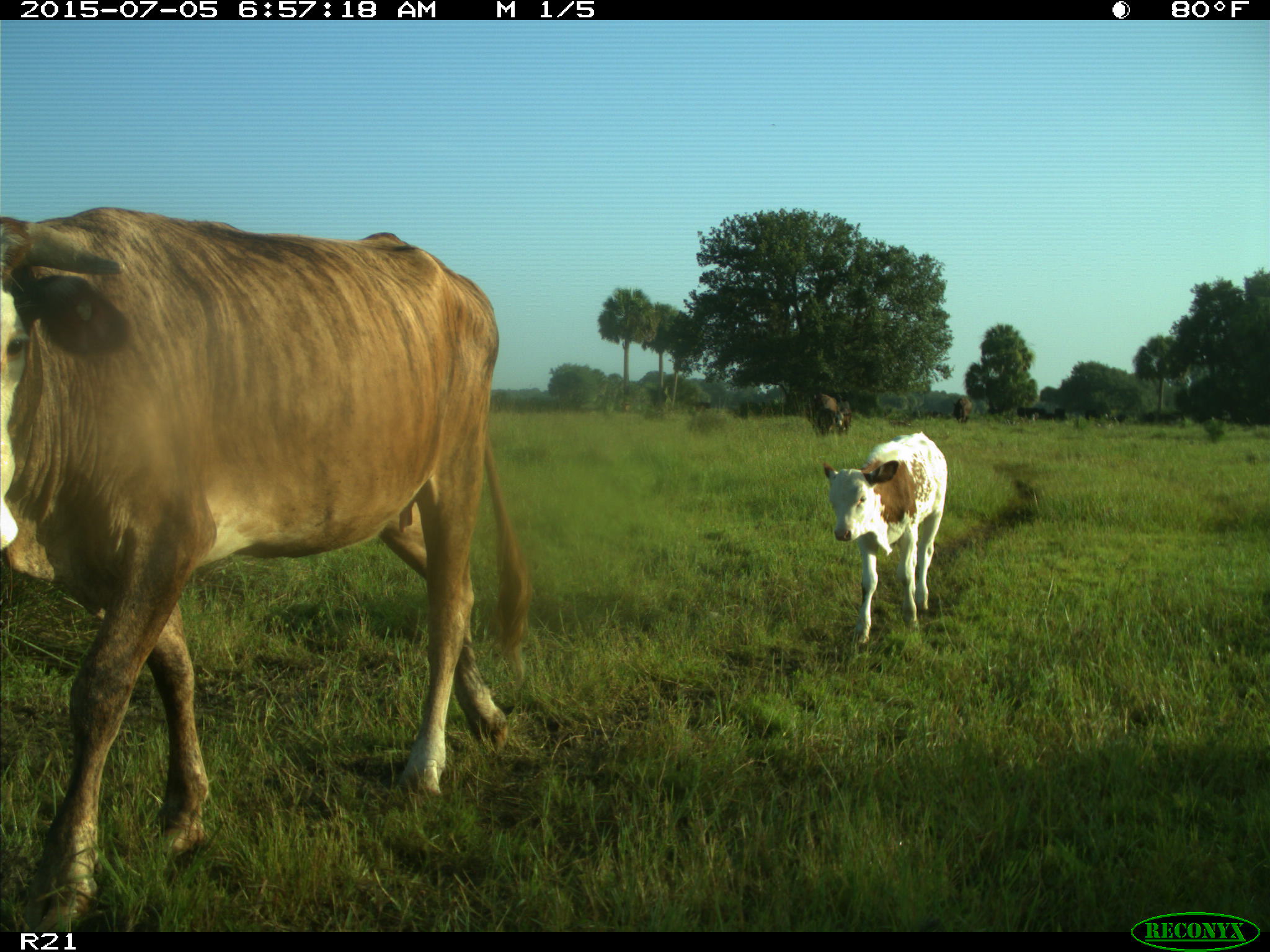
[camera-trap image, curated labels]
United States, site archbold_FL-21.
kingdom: Animalia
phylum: Chordata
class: Mammalia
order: Artiodactyla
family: Bovidae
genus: Bos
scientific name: Bos taurus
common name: domestic cow